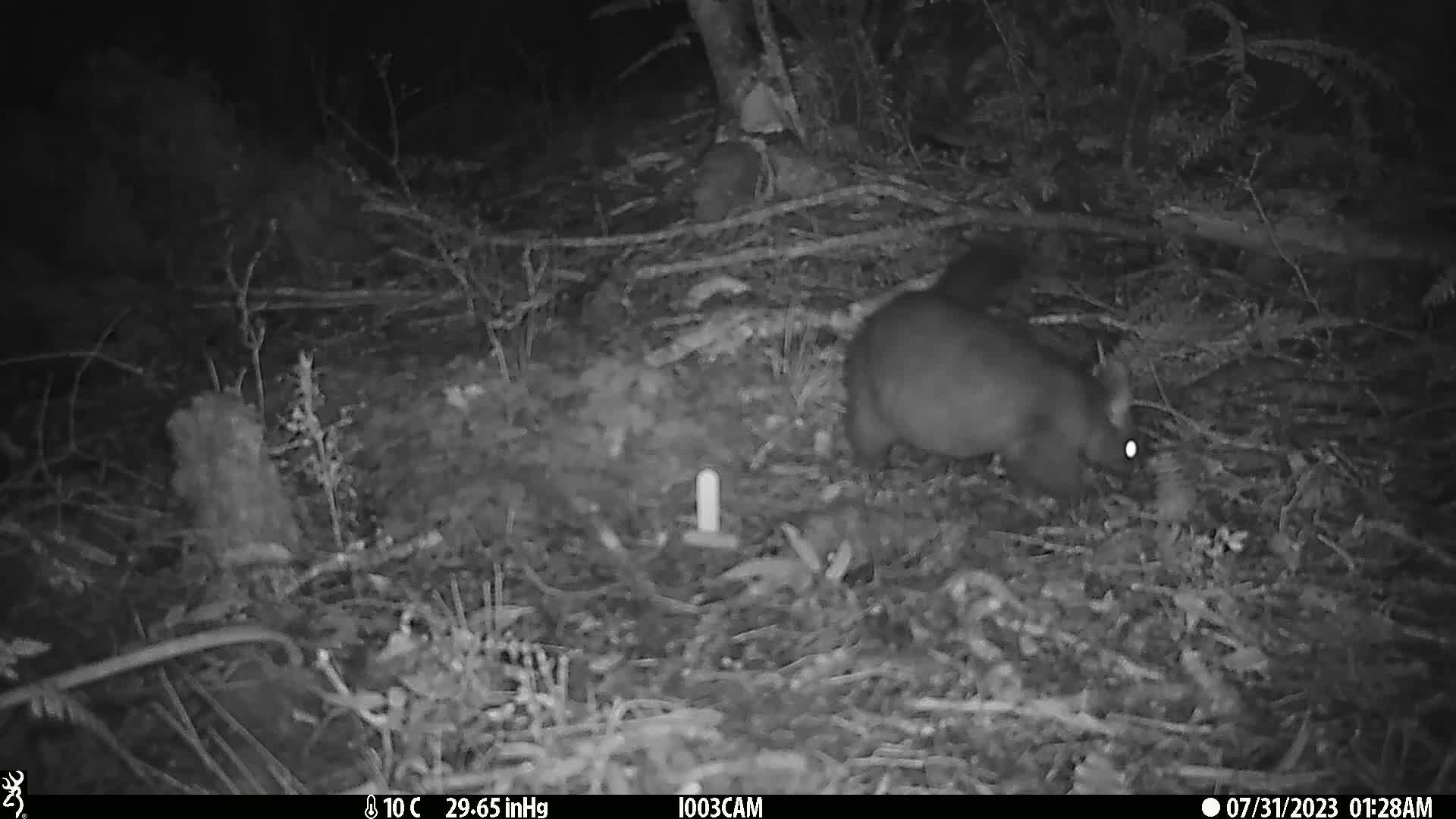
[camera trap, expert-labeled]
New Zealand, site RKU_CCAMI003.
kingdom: Animalia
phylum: Chordata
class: Mammalia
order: Diprotodontia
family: Phalangeridae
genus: Trichosurus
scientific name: Trichosurus vulpecula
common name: common brushtail possum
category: possum